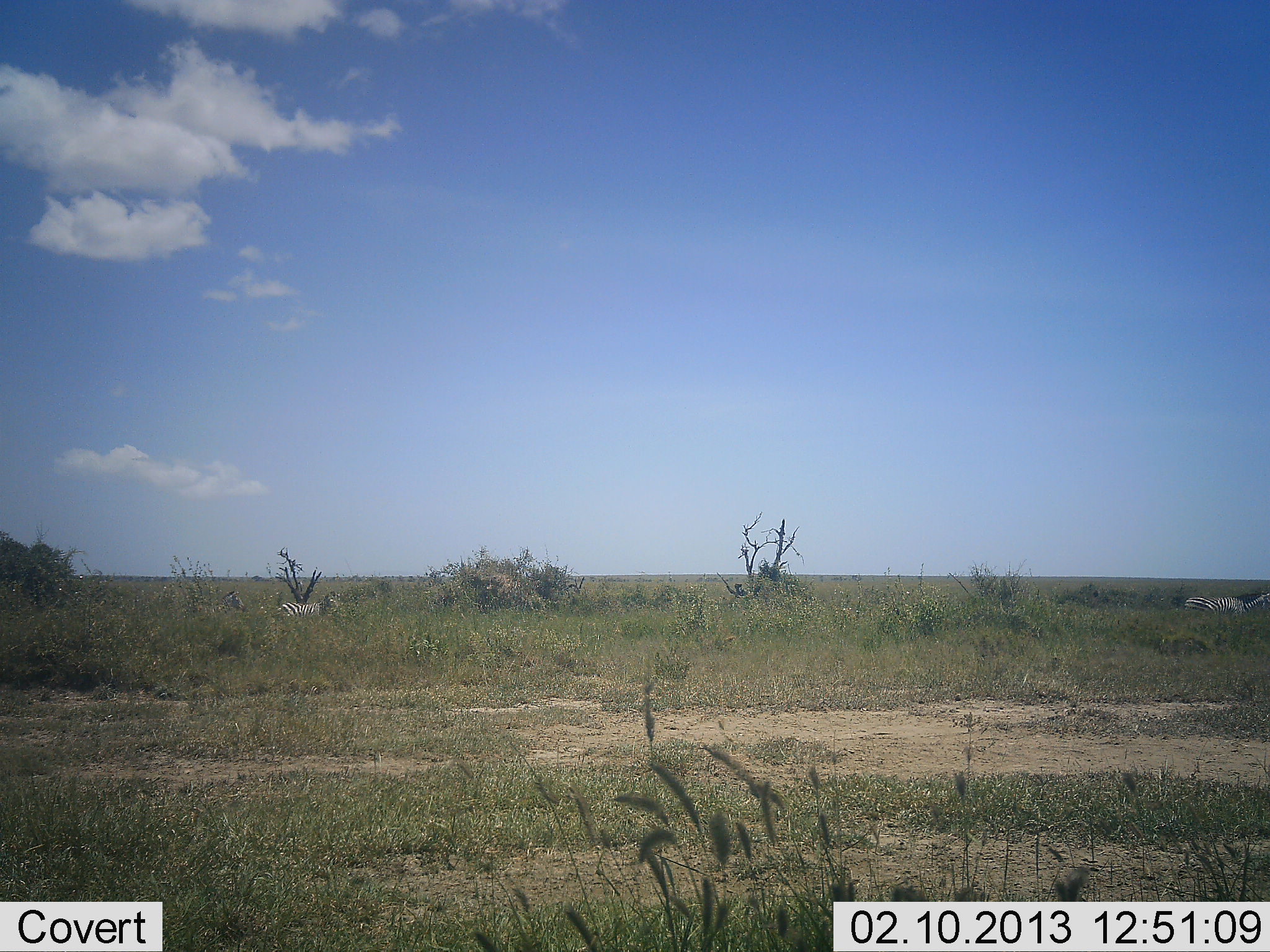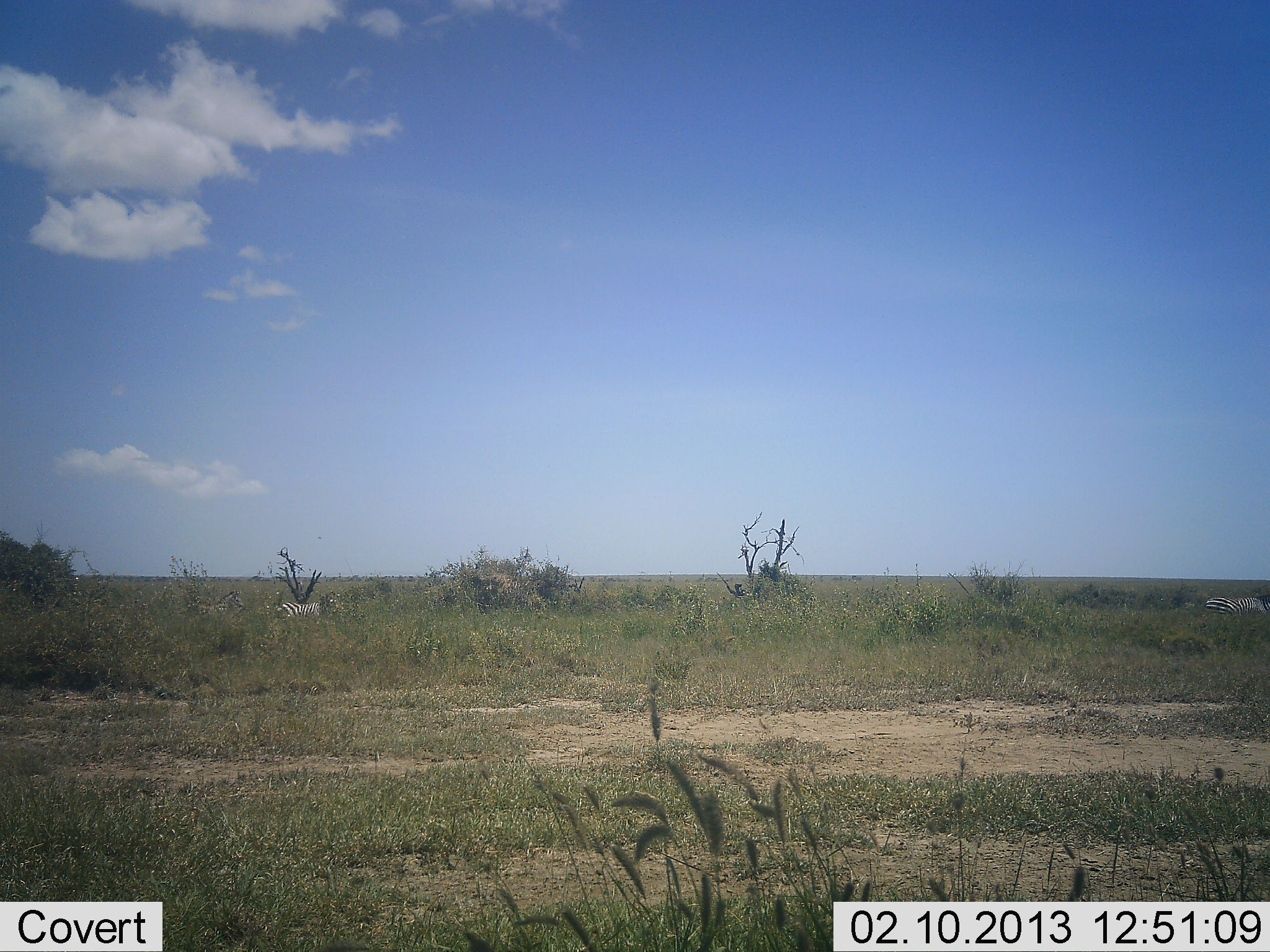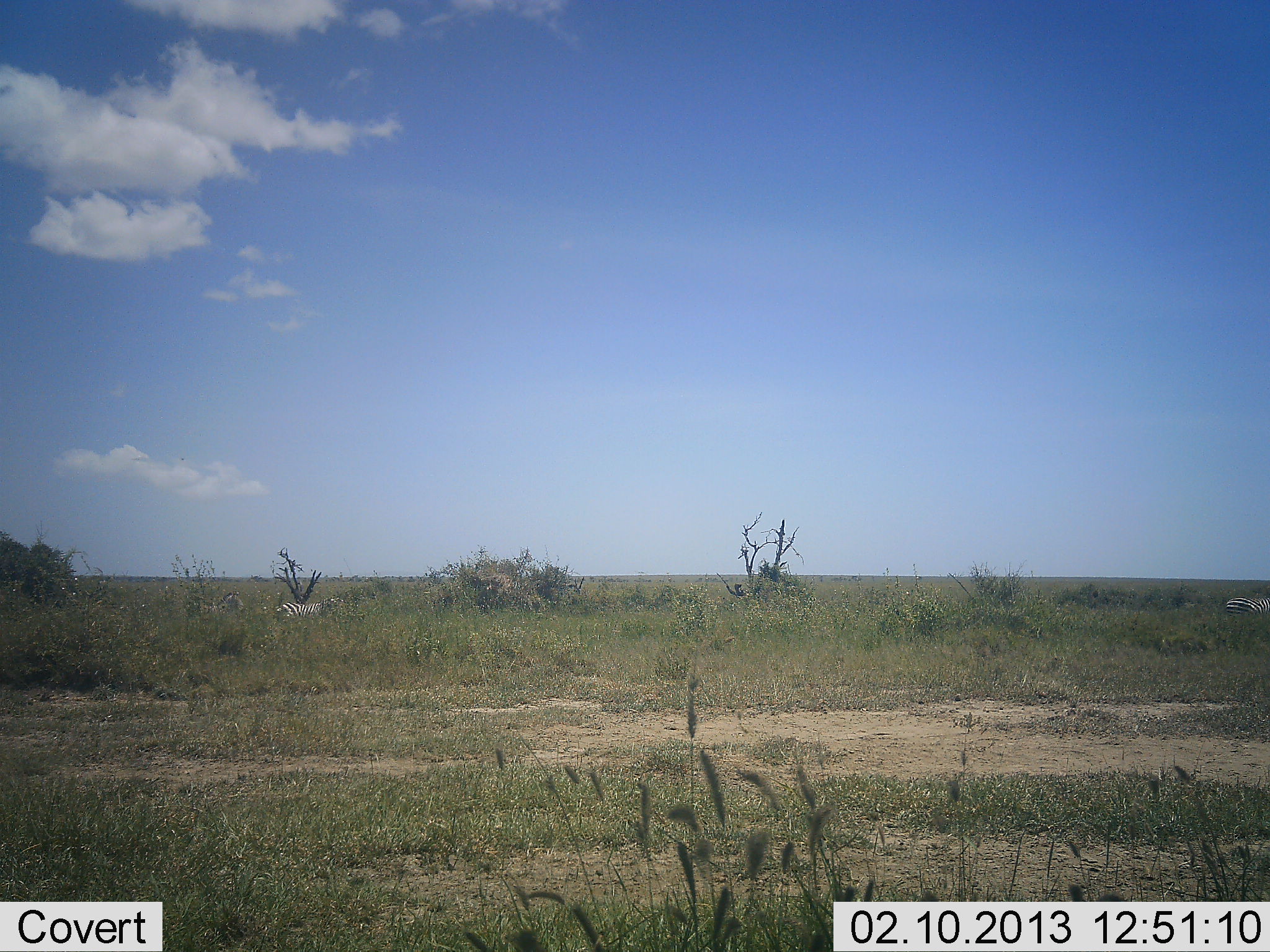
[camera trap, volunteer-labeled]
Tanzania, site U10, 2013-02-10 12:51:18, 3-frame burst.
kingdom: Animalia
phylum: Chordata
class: Mammalia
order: Perissodactyla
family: Equidae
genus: Equus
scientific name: Equus quagga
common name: plains zebra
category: zebra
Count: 3.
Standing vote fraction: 48%.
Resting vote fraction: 0%.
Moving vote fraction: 78%.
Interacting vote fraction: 0%.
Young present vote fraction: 0%.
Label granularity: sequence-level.